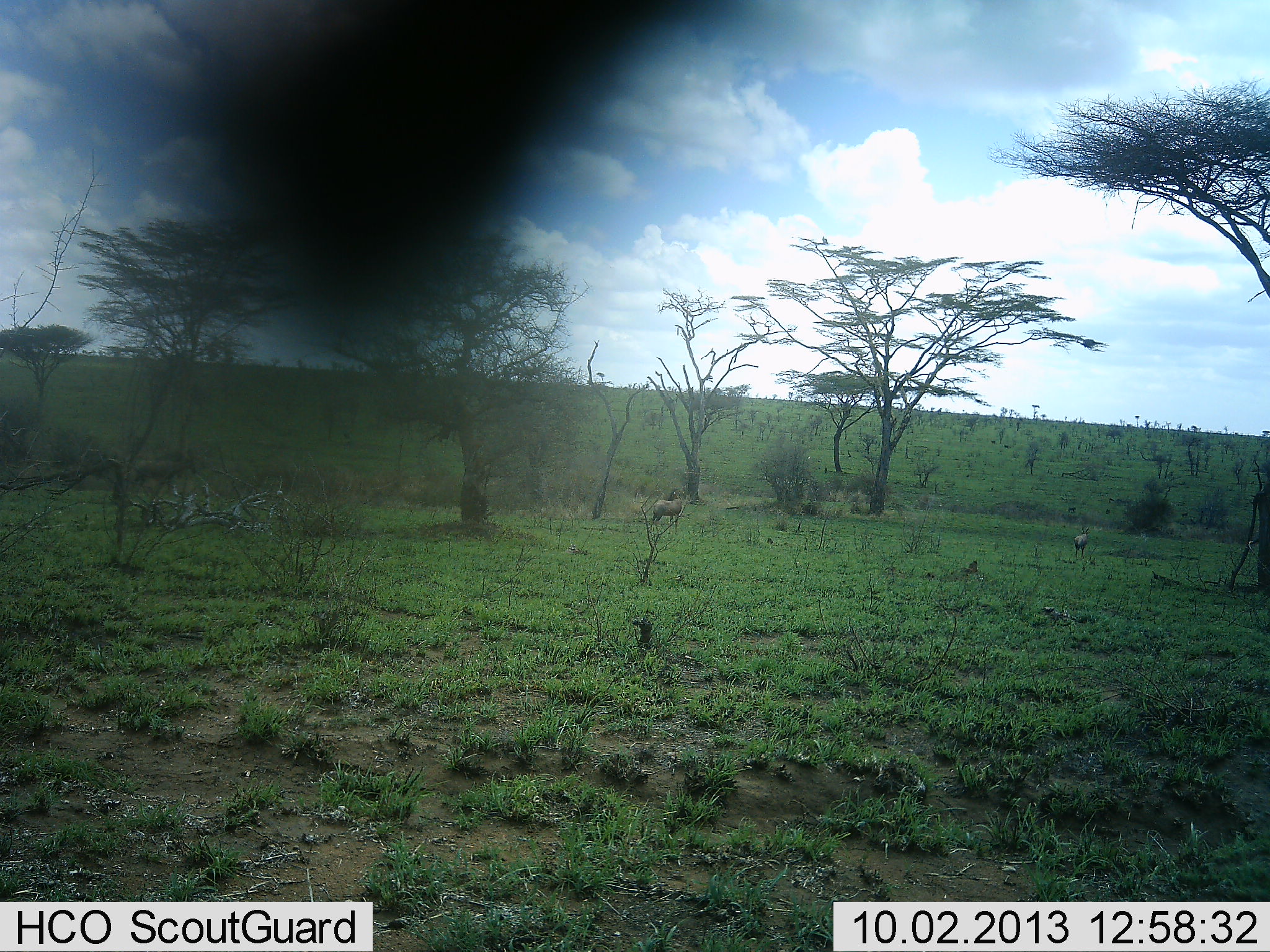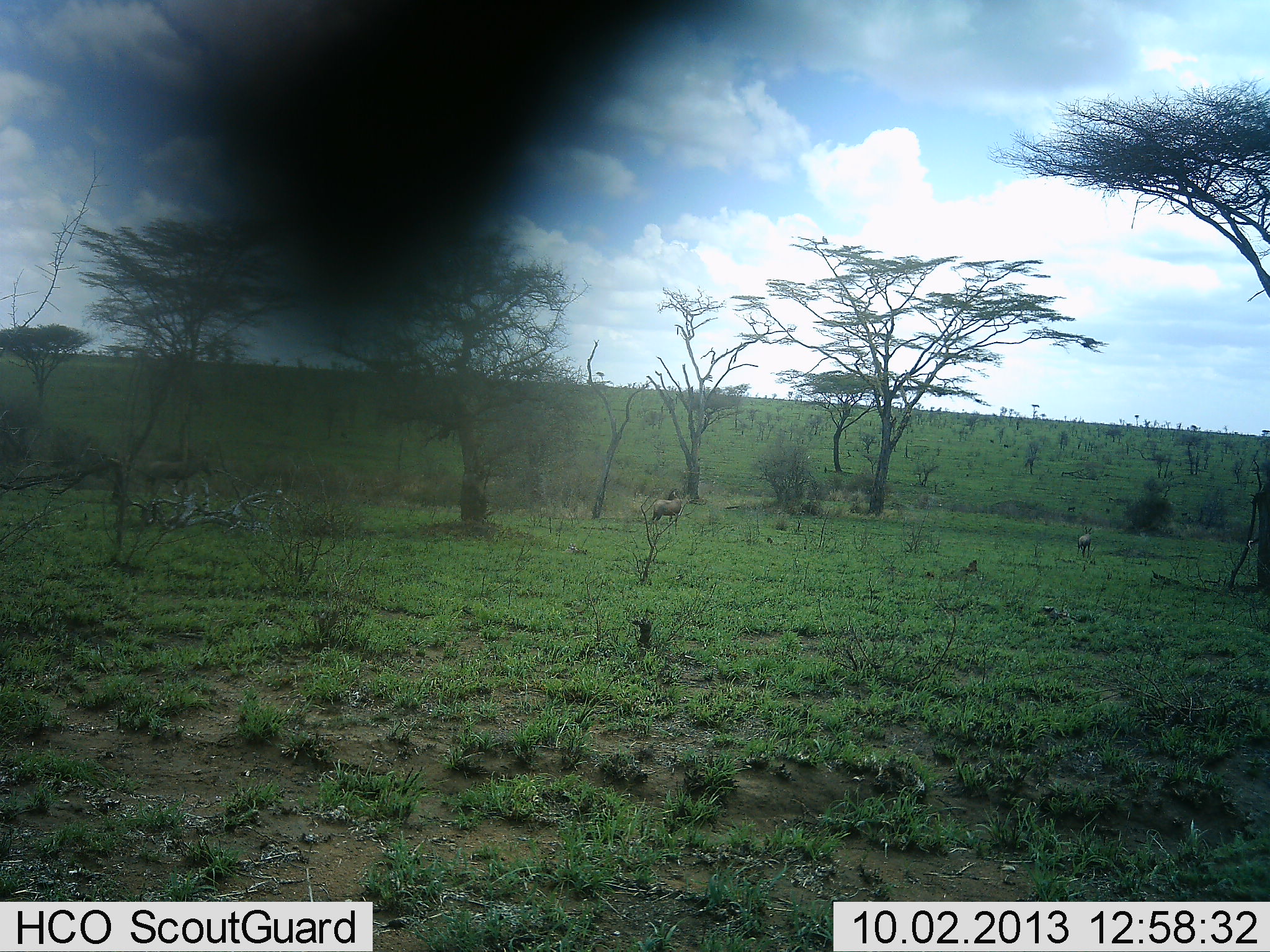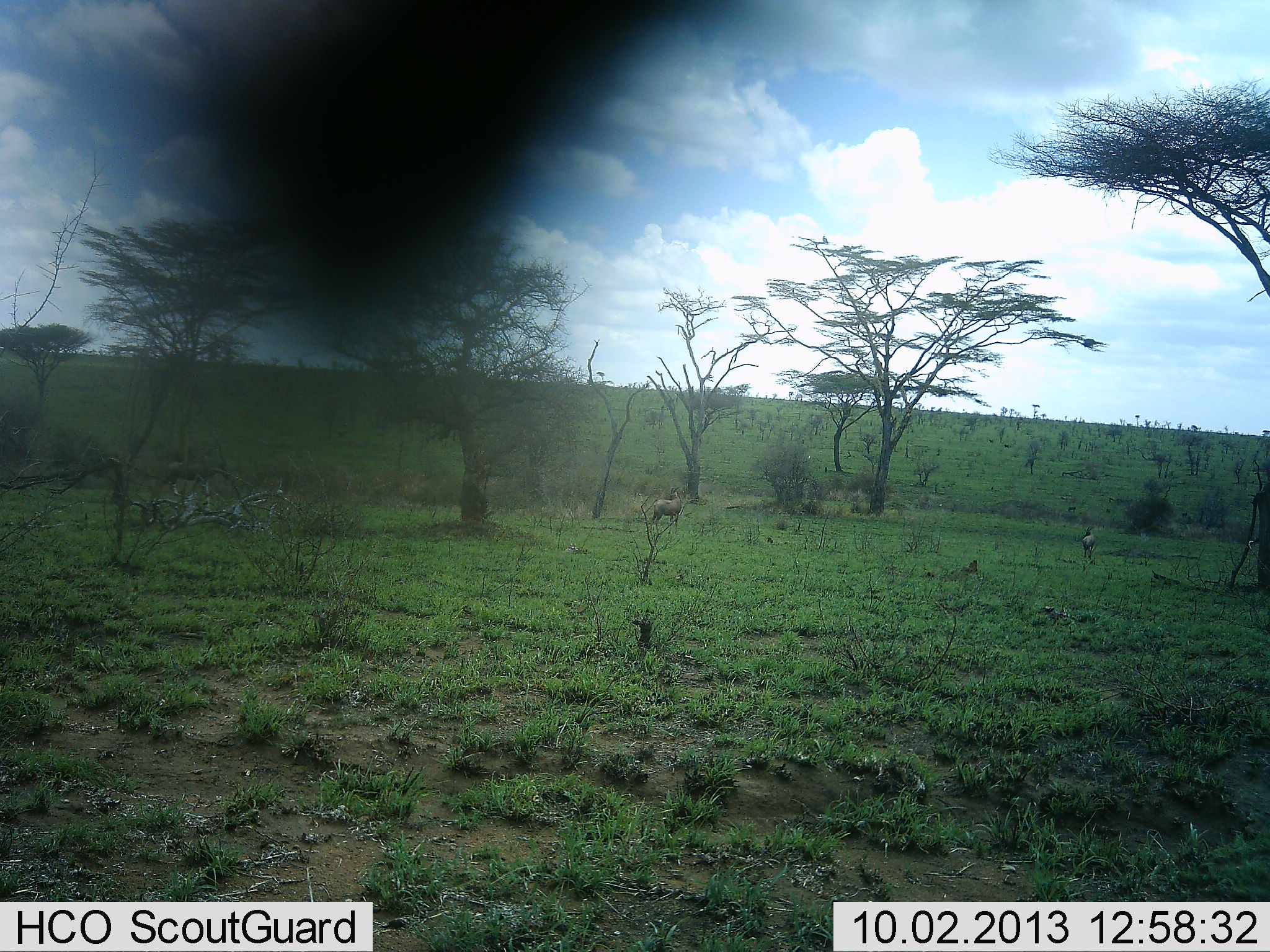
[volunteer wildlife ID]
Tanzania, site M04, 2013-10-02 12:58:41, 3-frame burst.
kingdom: Animalia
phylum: Chordata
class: Mammalia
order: Artiodactyla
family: Bovidae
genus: Damaliscus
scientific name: Damaliscus lunatus jimela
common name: topi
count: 3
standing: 100%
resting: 0%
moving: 100%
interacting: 0%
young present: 0%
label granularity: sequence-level